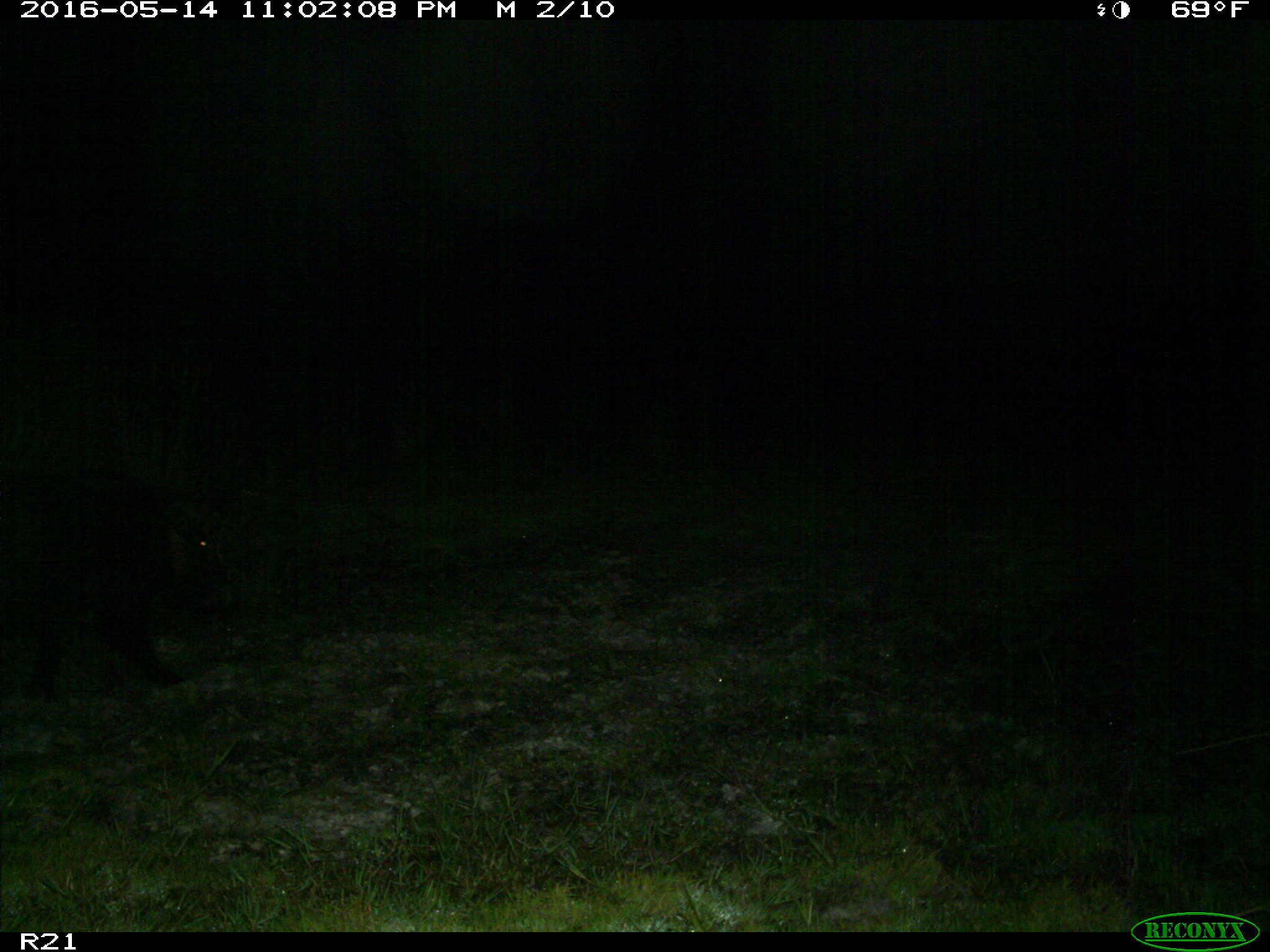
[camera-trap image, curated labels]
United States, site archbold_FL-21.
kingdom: Animalia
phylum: Chordata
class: Mammalia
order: Artiodactyla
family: Suidae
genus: Sus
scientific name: Sus scrofa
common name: wild boar